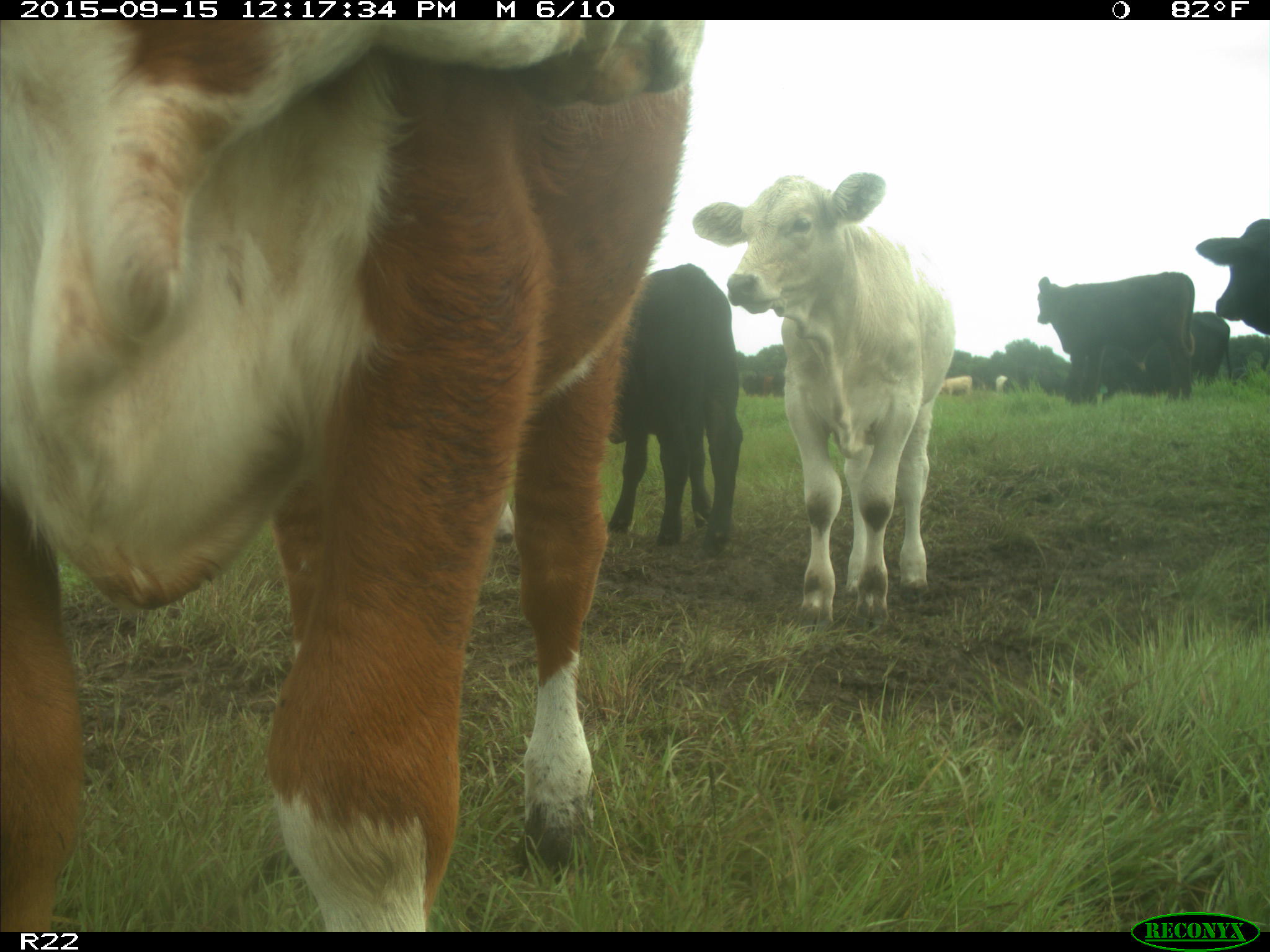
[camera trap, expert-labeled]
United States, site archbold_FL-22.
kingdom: Animalia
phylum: Chordata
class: Mammalia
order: Artiodactyla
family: Bovidae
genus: Bos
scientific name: Bos taurus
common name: domestic cow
Bos taurus (domestic cow).